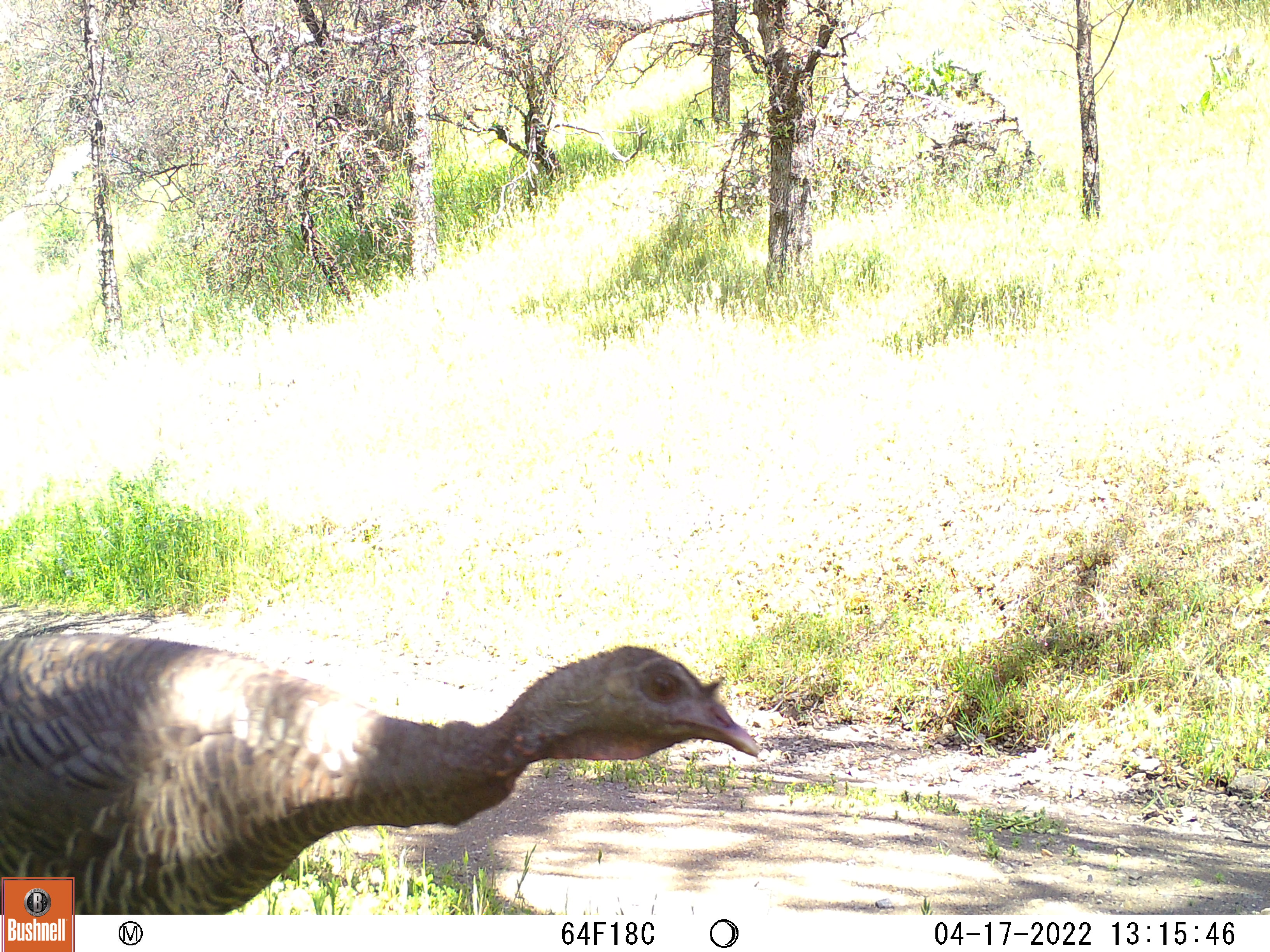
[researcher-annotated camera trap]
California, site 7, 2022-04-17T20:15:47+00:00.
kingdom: Animalia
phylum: Chordata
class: Aves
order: Galliformes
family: Phasianidae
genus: Meleagris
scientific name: Meleagris gallopavo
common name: turkey